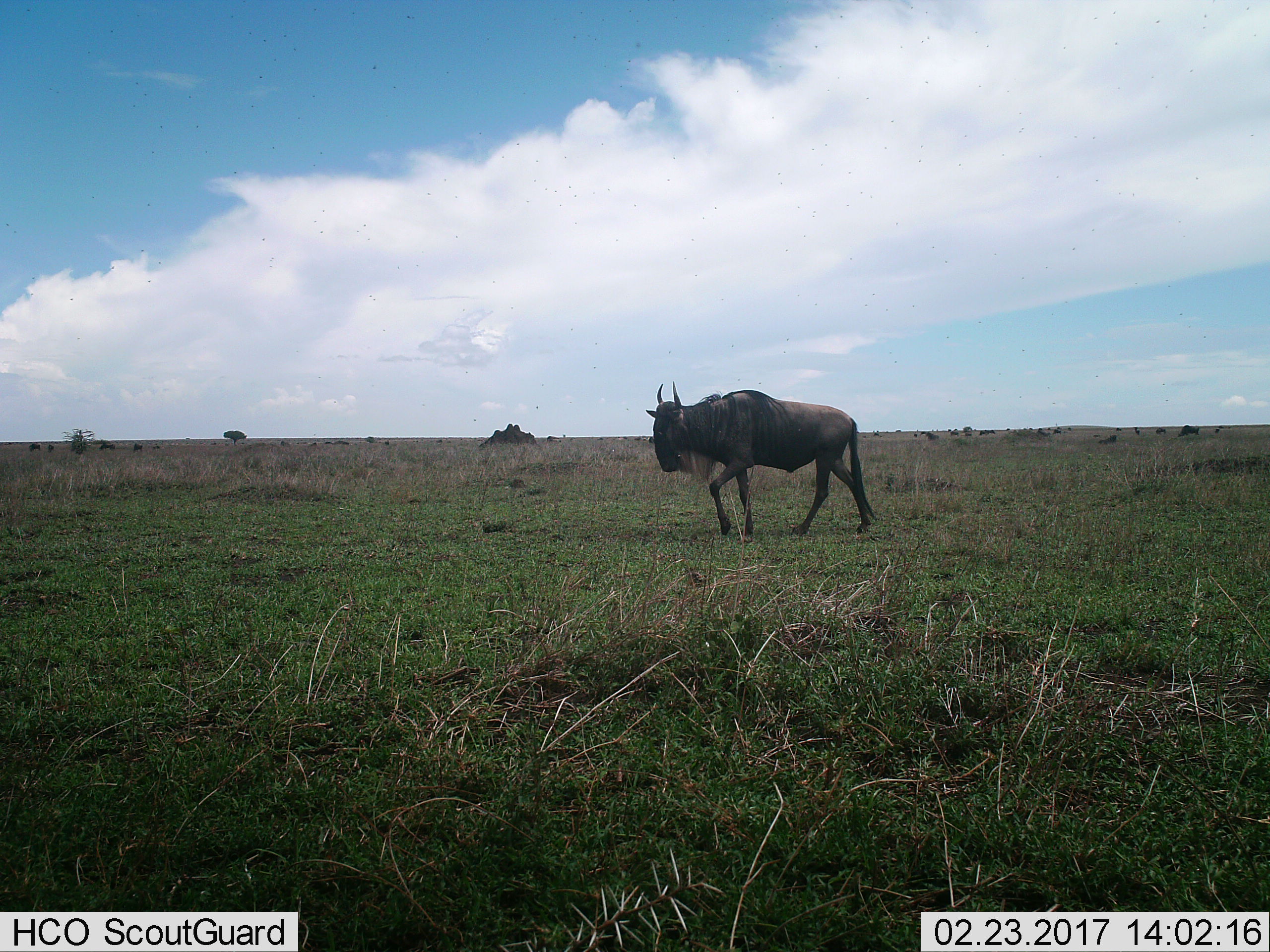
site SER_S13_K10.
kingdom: Animalia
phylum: Chordata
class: Mammalia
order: Artiodactyla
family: Bovidae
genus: Connochaetes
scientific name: Connochaetes taurinus taurinus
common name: blue wildebeest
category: wildebeestblue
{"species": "wildebeestblue (blue wildebeest) (Connochaetes taurinus taurinus)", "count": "1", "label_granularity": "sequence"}